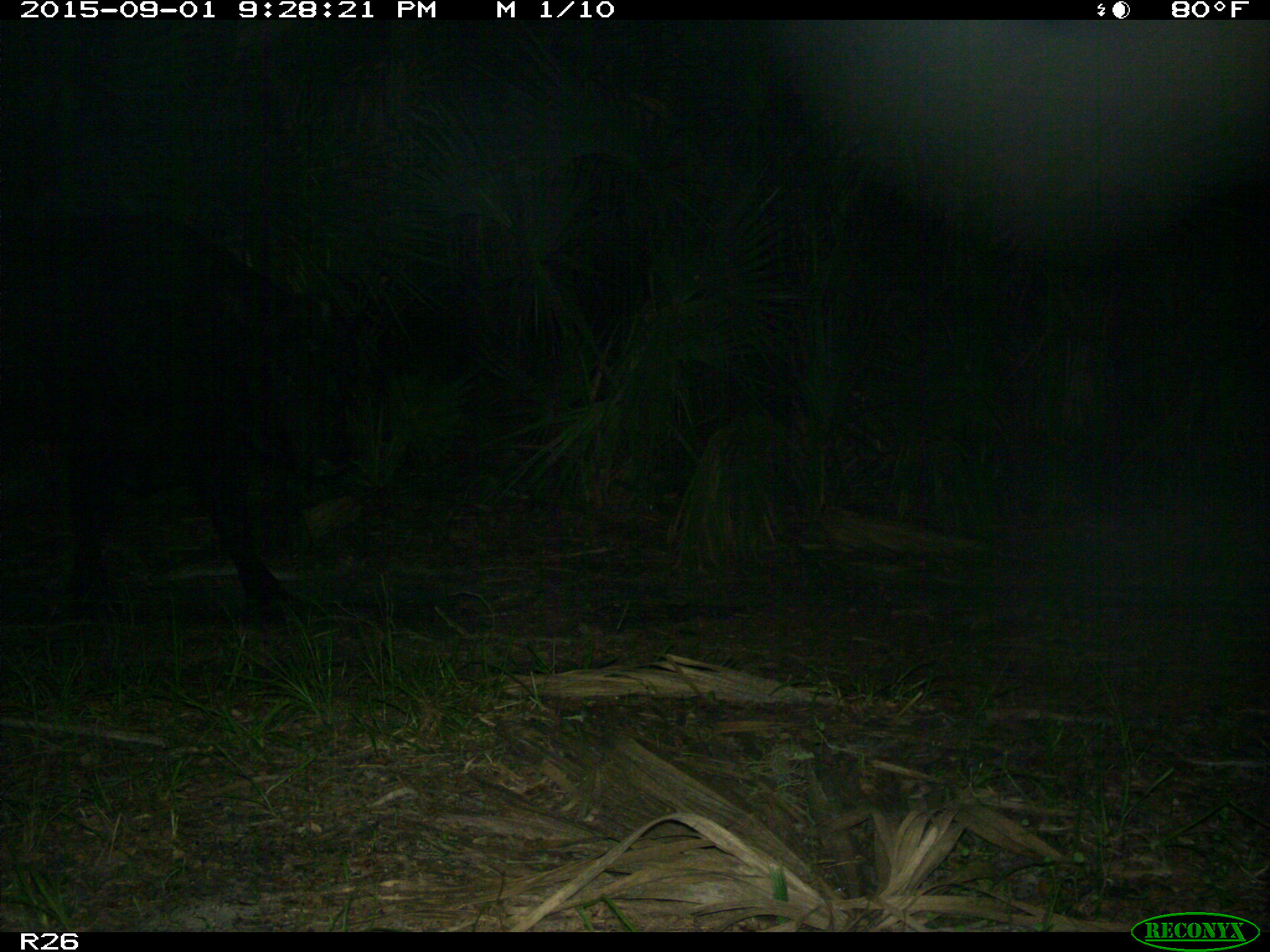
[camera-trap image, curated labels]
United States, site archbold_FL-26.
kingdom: Animalia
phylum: Chordata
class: Mammalia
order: Artiodactyla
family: Bovidae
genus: Bos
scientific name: Bos taurus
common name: domestic cow